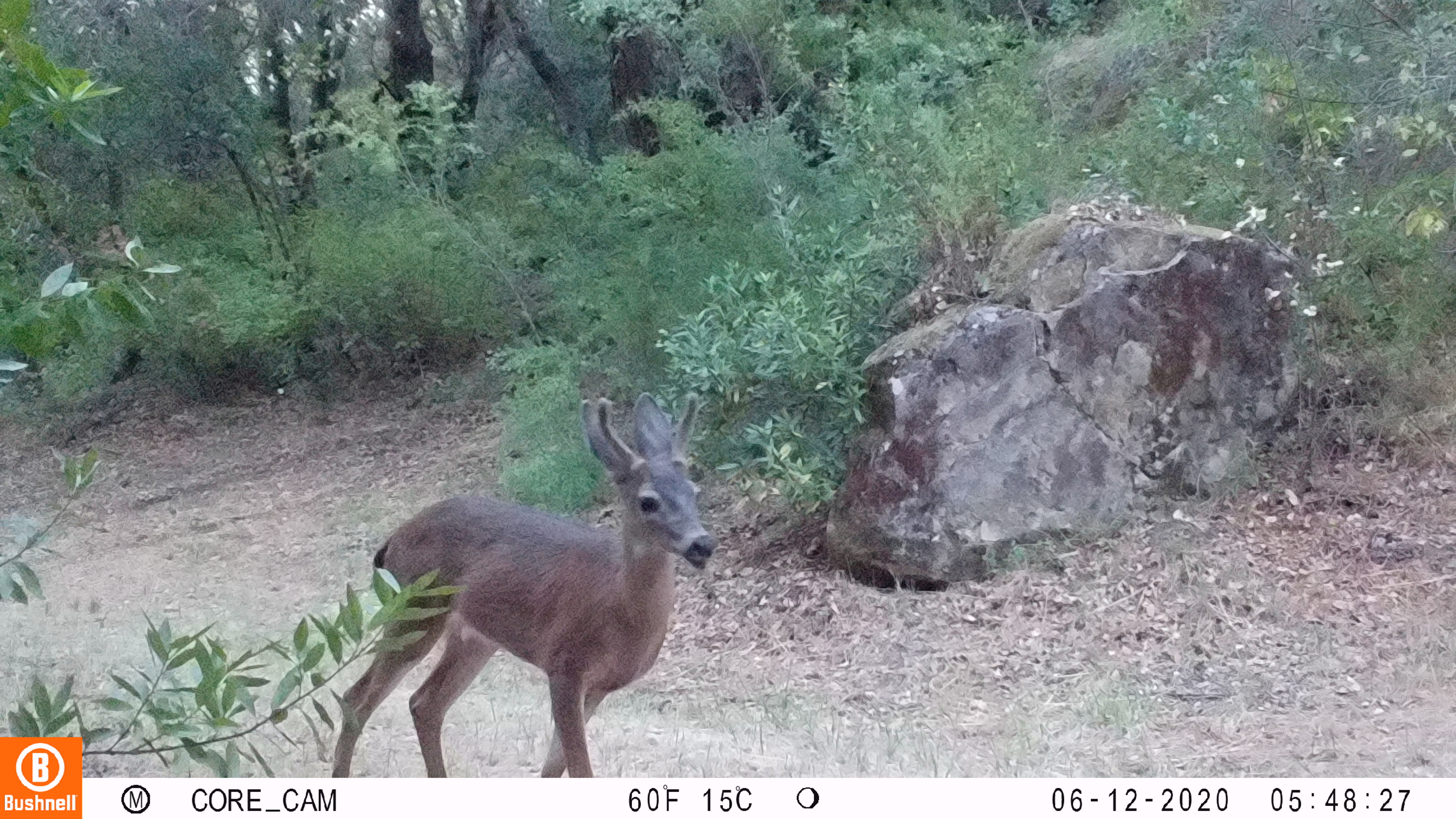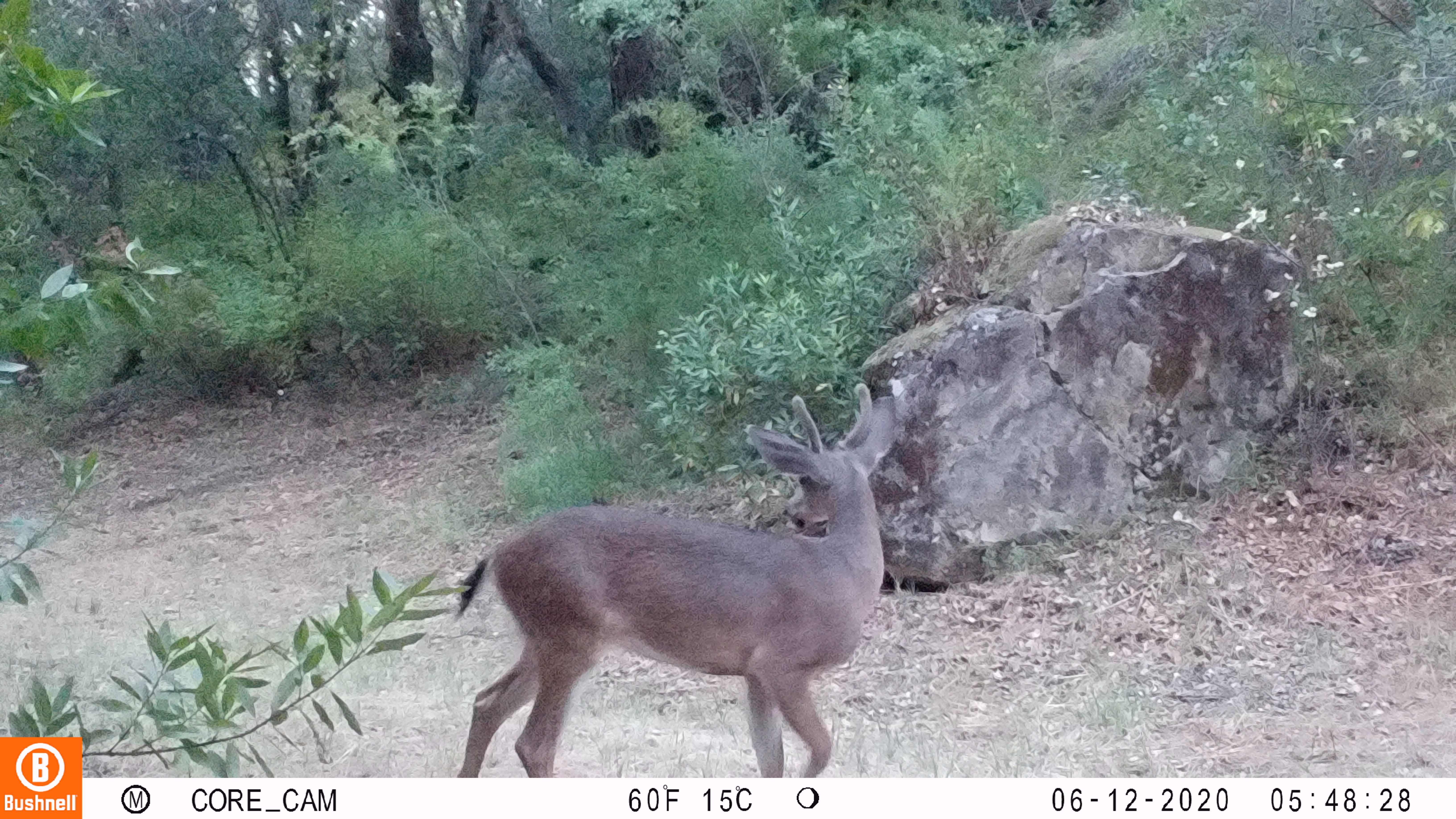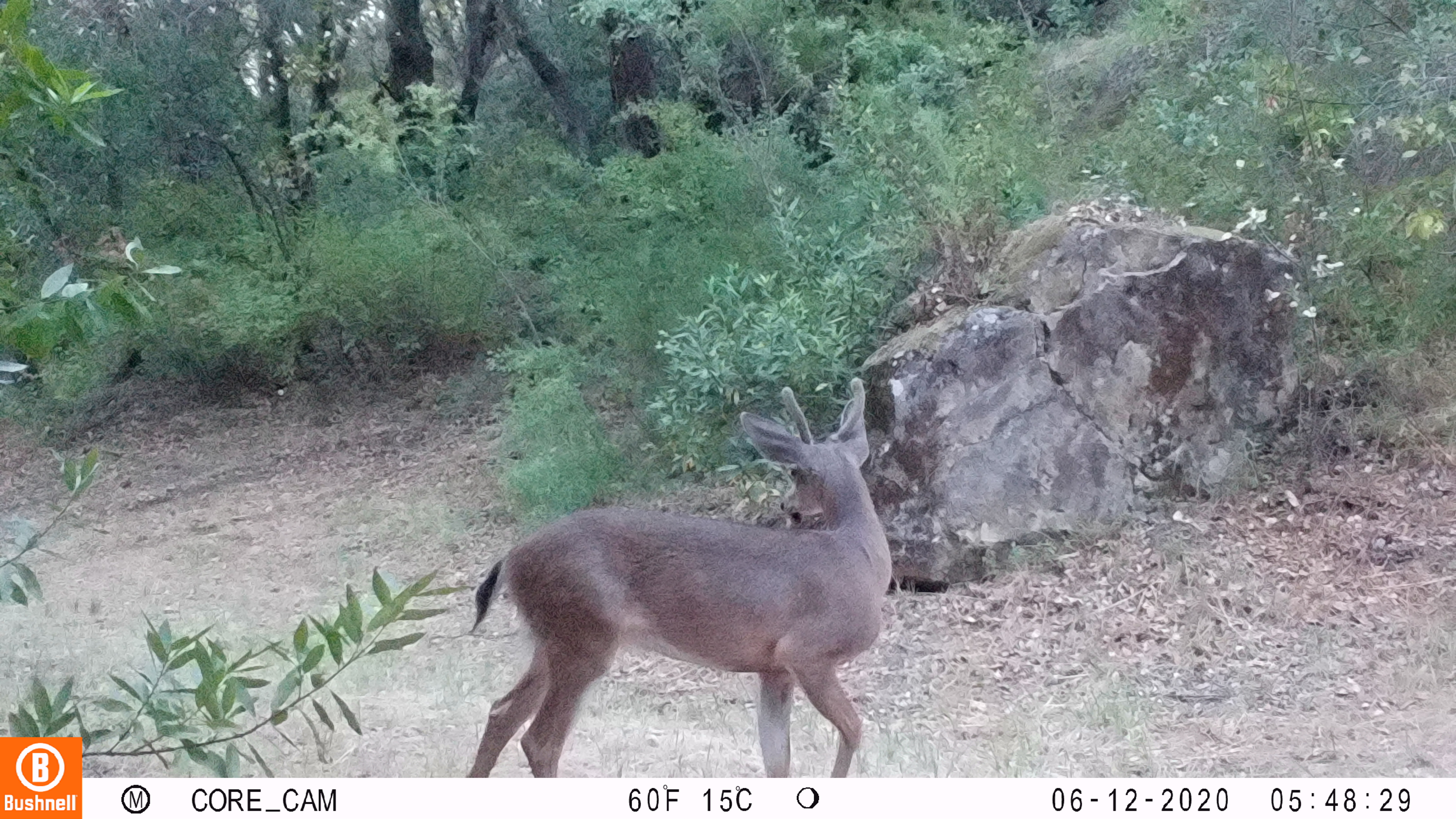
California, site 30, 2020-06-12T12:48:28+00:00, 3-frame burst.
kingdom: Animalia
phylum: Chordata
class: Mammalia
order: Artiodactyla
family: Cervidae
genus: Odocoileus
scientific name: Odocoileus hemionus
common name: mule deer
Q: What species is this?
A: Mule deer (Odocoileus hemionus).